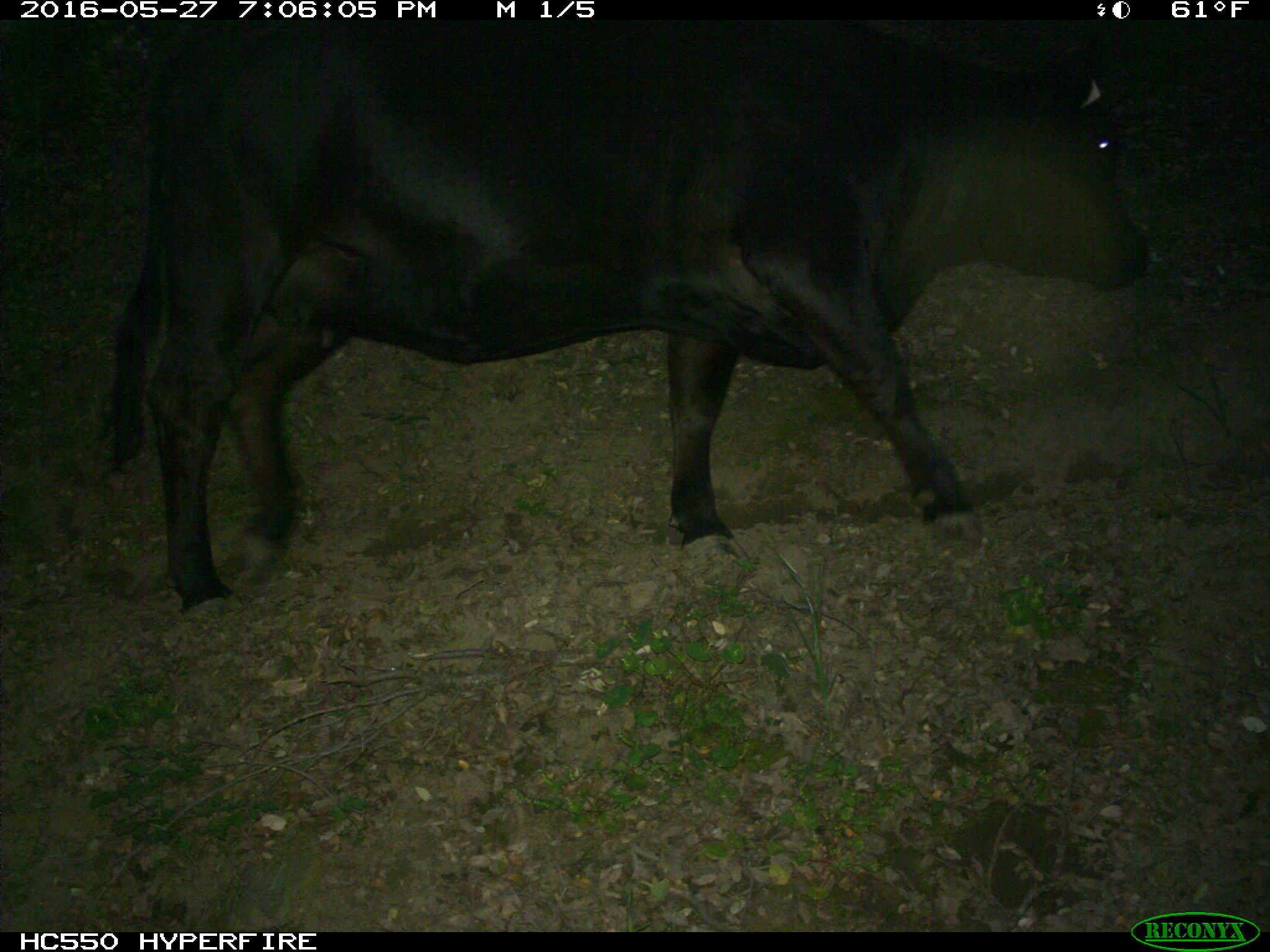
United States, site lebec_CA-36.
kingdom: Animalia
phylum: Chordata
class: Mammalia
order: Artiodactyla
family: Bovidae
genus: Bos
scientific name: Bos taurus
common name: domestic cow